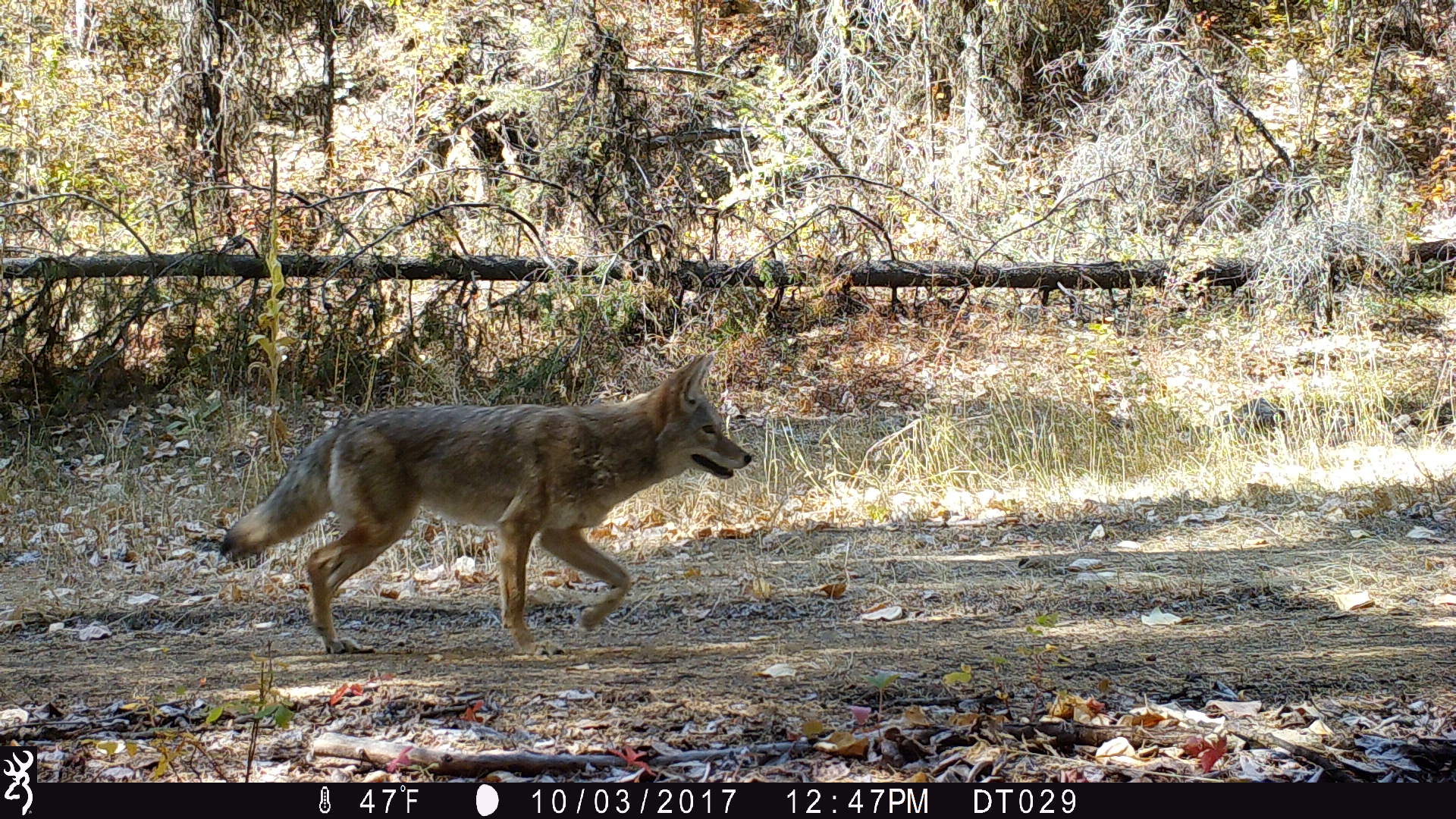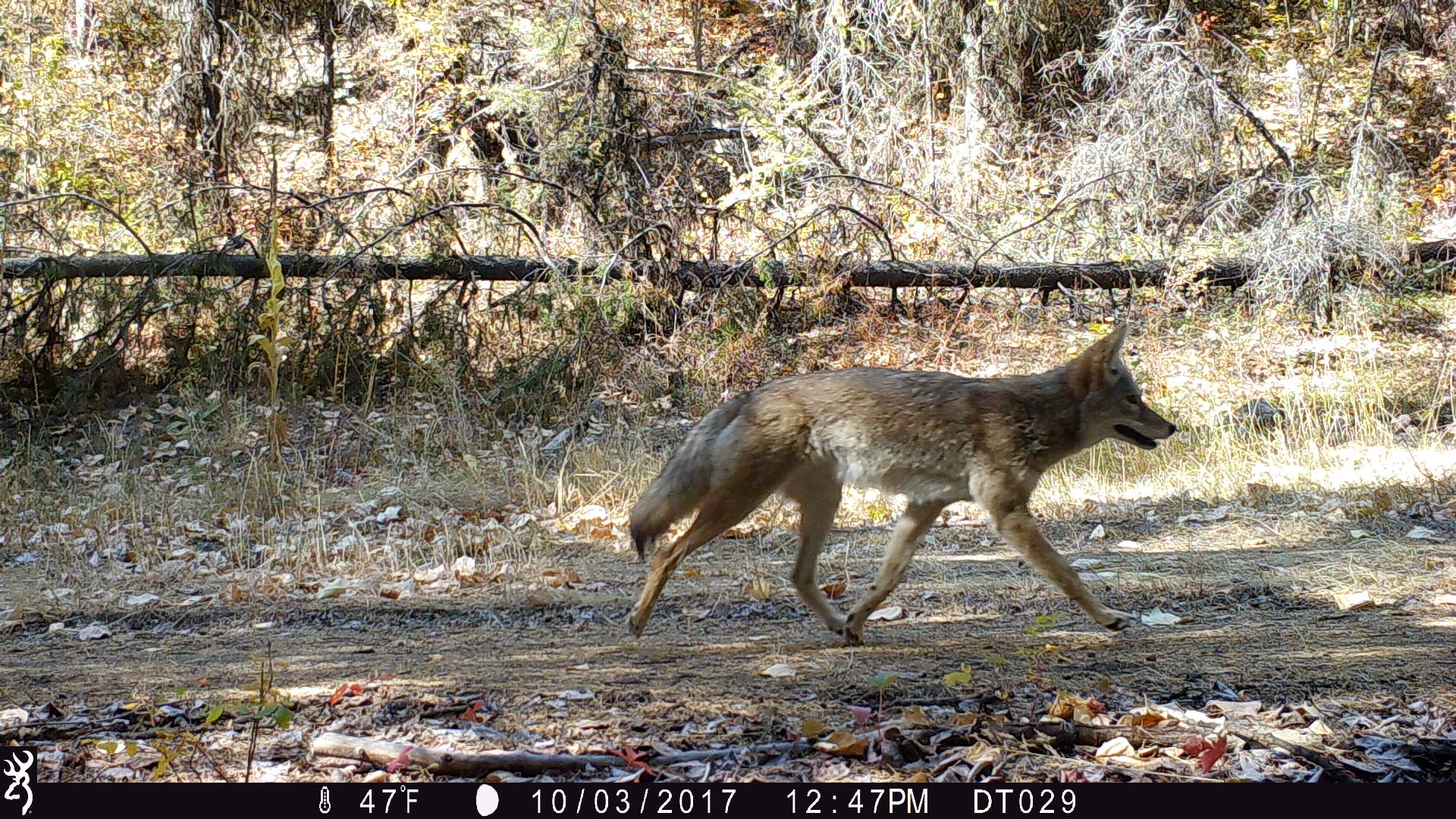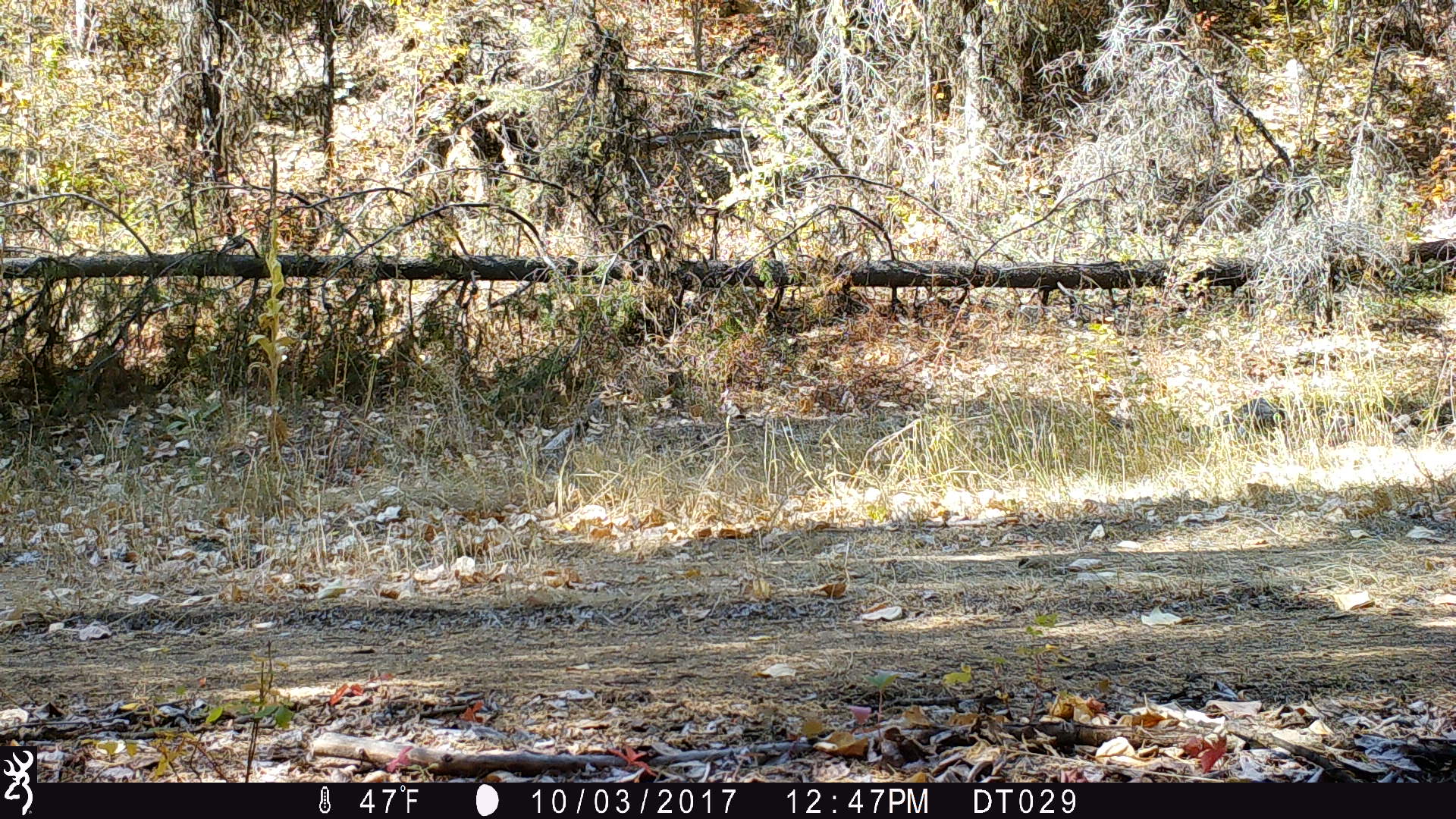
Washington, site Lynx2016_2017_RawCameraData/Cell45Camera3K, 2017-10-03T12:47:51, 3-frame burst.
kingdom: Animalia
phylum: Chordata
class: Mammalia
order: Carnivora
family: Canidae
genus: Canis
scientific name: Canis latrans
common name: coyote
Canis latrans (coyote). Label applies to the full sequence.